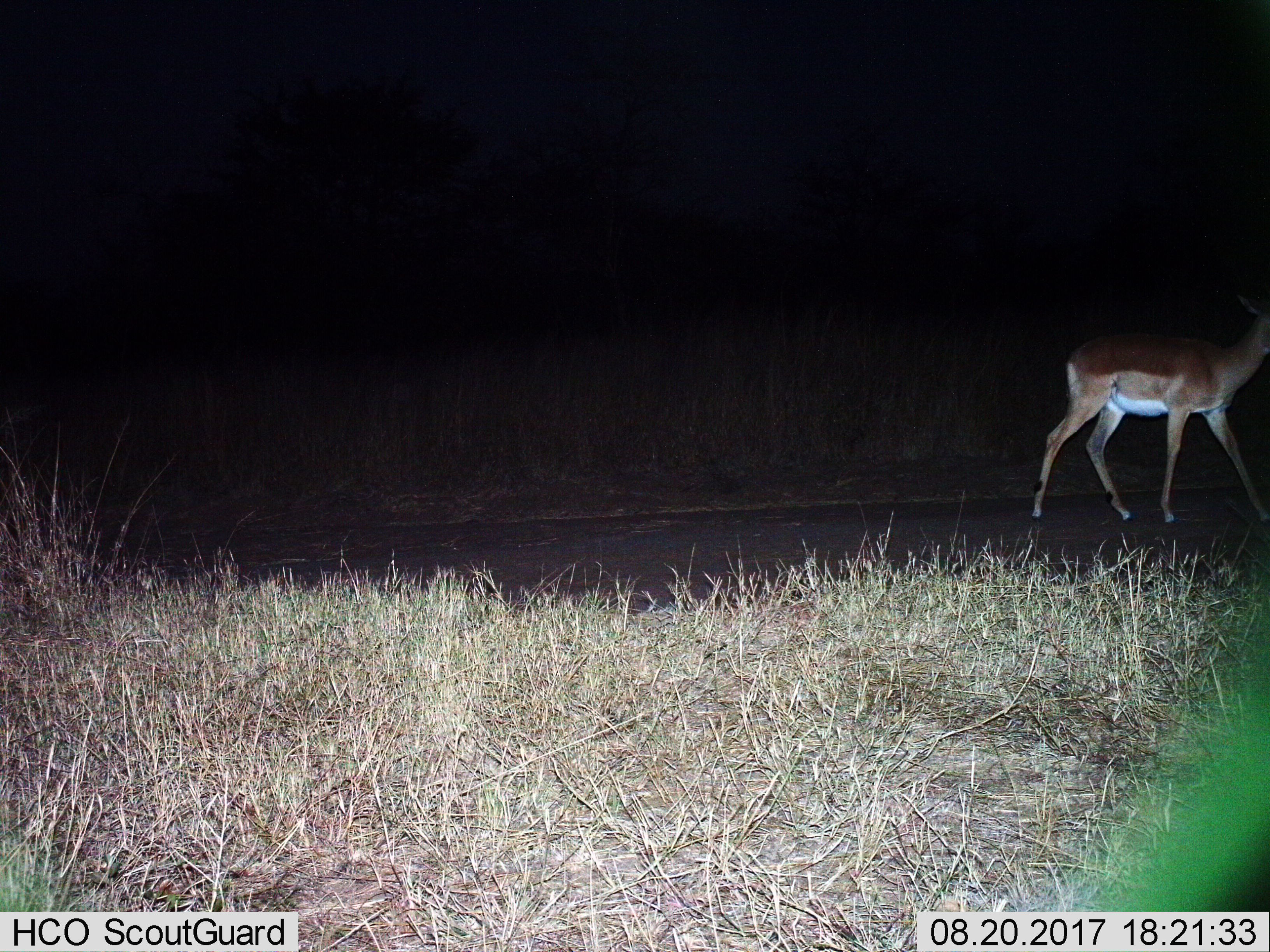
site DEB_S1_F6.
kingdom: Animalia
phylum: Chordata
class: Mammalia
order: Artiodactyla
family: Bovidae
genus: Aepyceros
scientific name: Aepyceros melampus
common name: impala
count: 1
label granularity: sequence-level